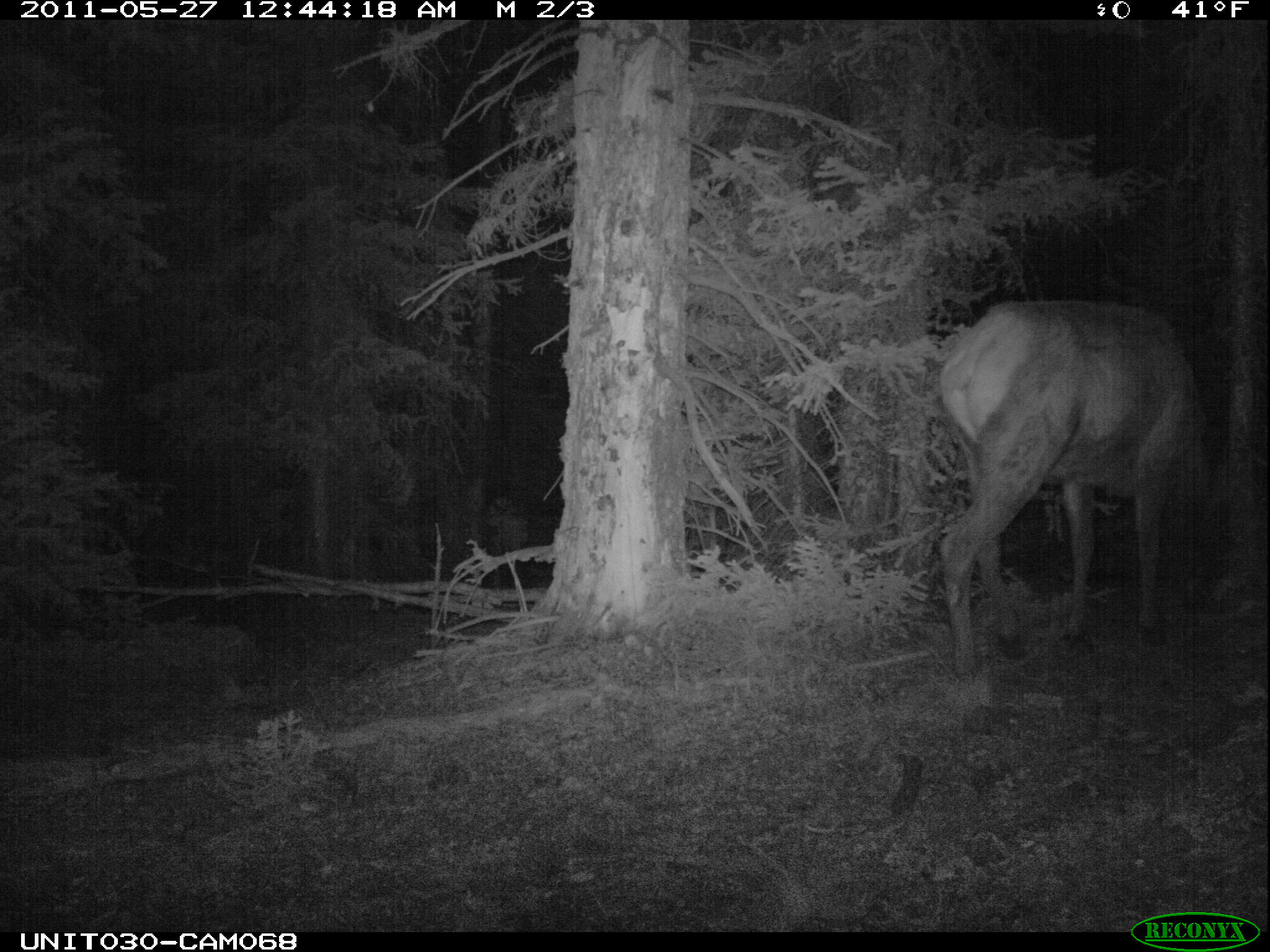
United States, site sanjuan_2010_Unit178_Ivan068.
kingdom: Animalia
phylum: Chordata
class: Mammalia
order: Artiodactyla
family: Cervidae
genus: Cervus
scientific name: Cervus elaphus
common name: red deer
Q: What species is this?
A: Cervus elaphus (red deer).